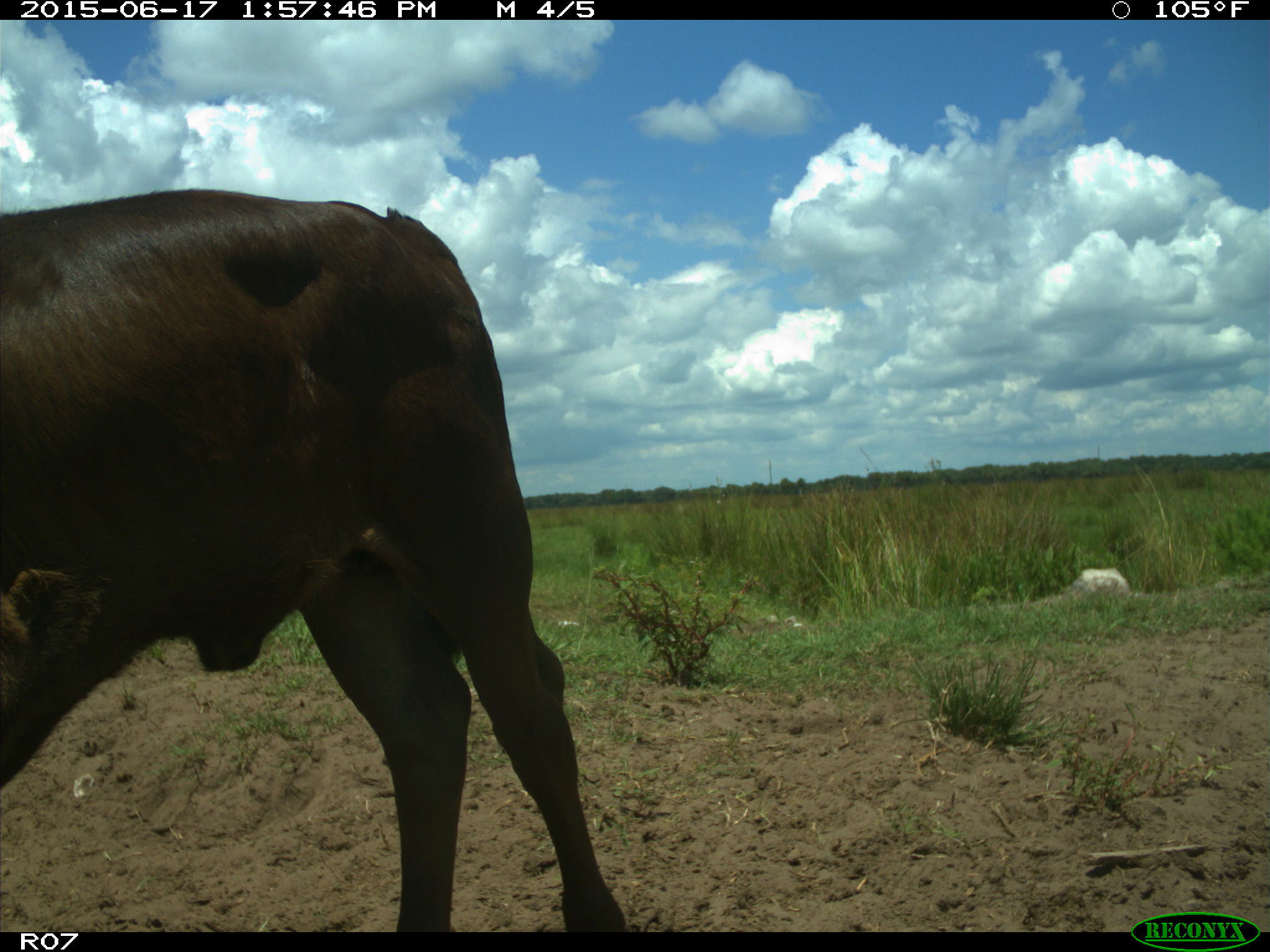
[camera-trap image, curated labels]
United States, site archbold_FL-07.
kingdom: Animalia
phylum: Chordata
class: Mammalia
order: Artiodactyla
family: Bovidae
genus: Bos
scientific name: Bos taurus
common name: domestic cow